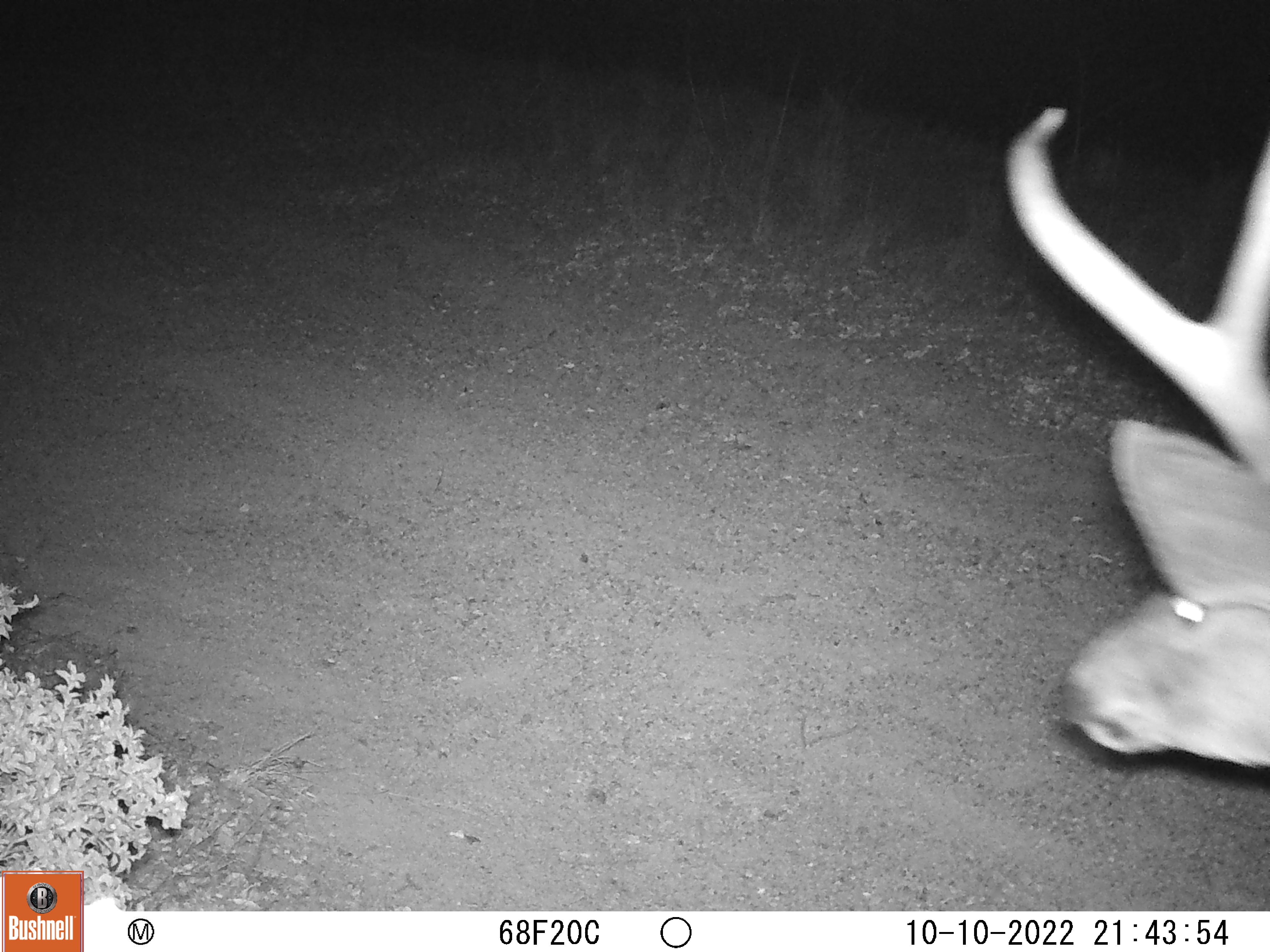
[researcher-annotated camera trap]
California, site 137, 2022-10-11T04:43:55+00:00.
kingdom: Animalia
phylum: Chordata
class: Mammalia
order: Artiodactyla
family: Cervidae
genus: Odocoileus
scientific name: Odocoileus hemionus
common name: mule deer